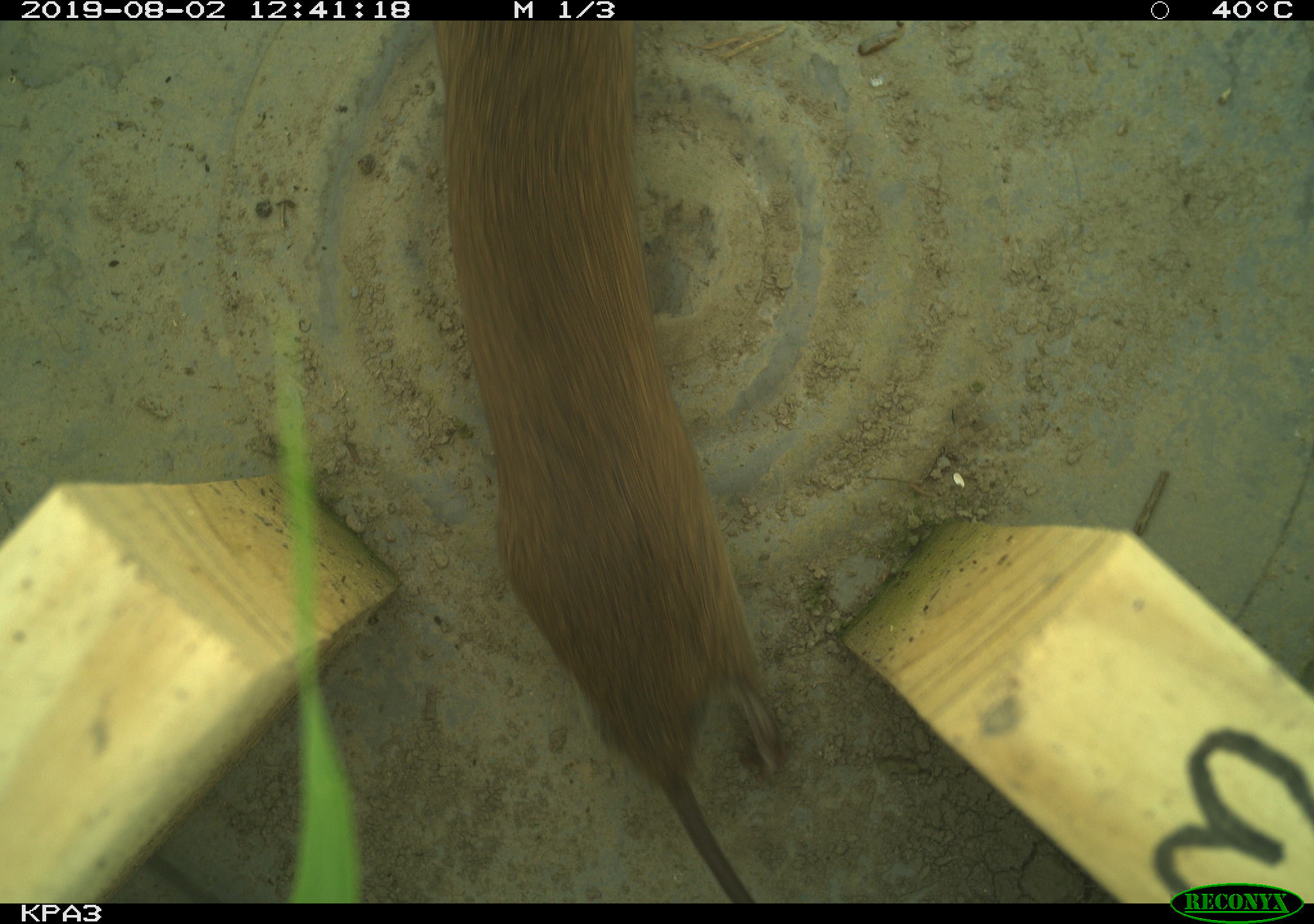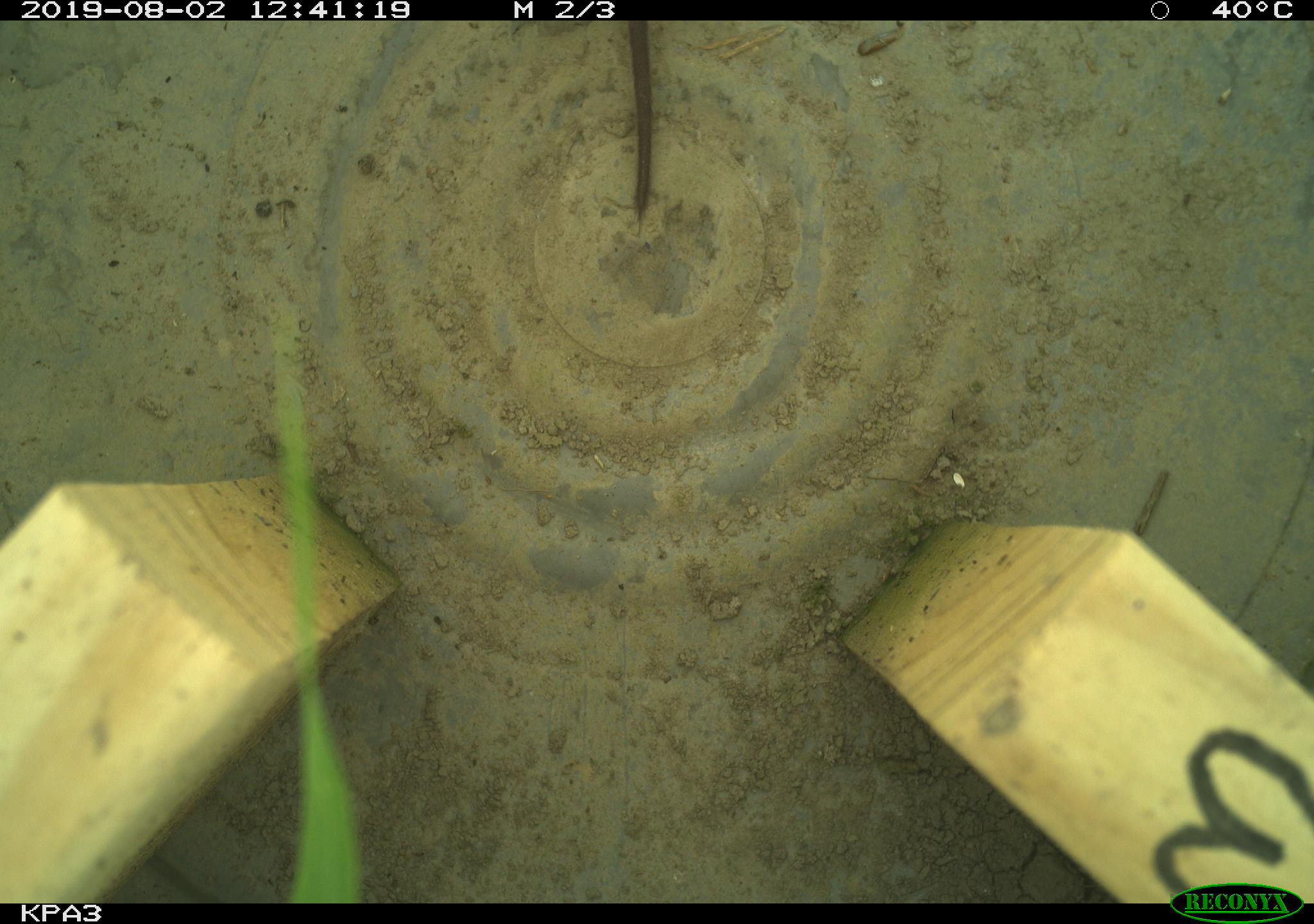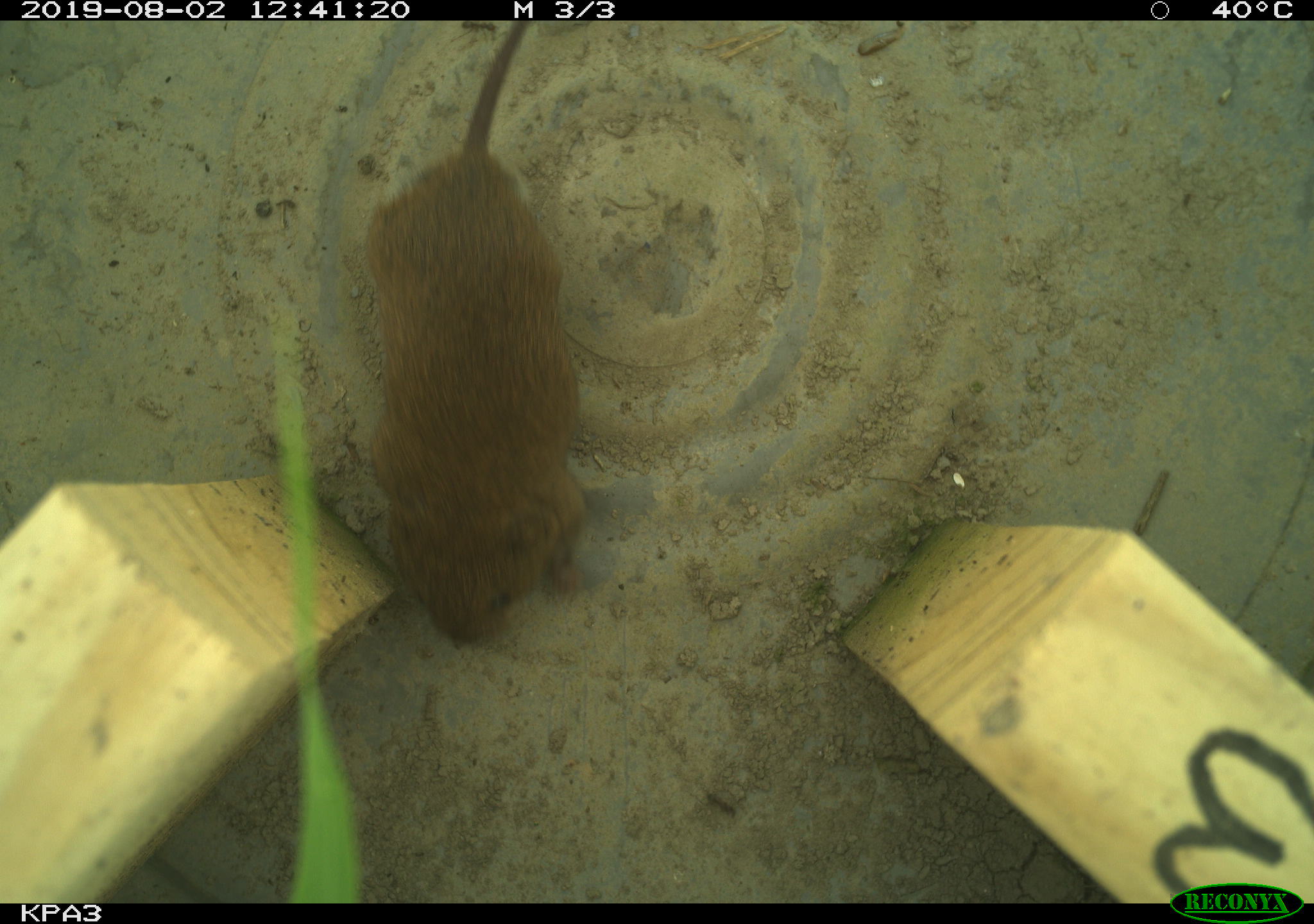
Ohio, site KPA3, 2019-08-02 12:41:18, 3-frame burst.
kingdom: Animalia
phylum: Chordata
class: Mammalia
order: Rodentia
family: Cricetidae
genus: Microtus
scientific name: Microtus pennsylvanicus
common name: meadow vole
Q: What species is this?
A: Meadow vole (Microtus pennsylvanicus).